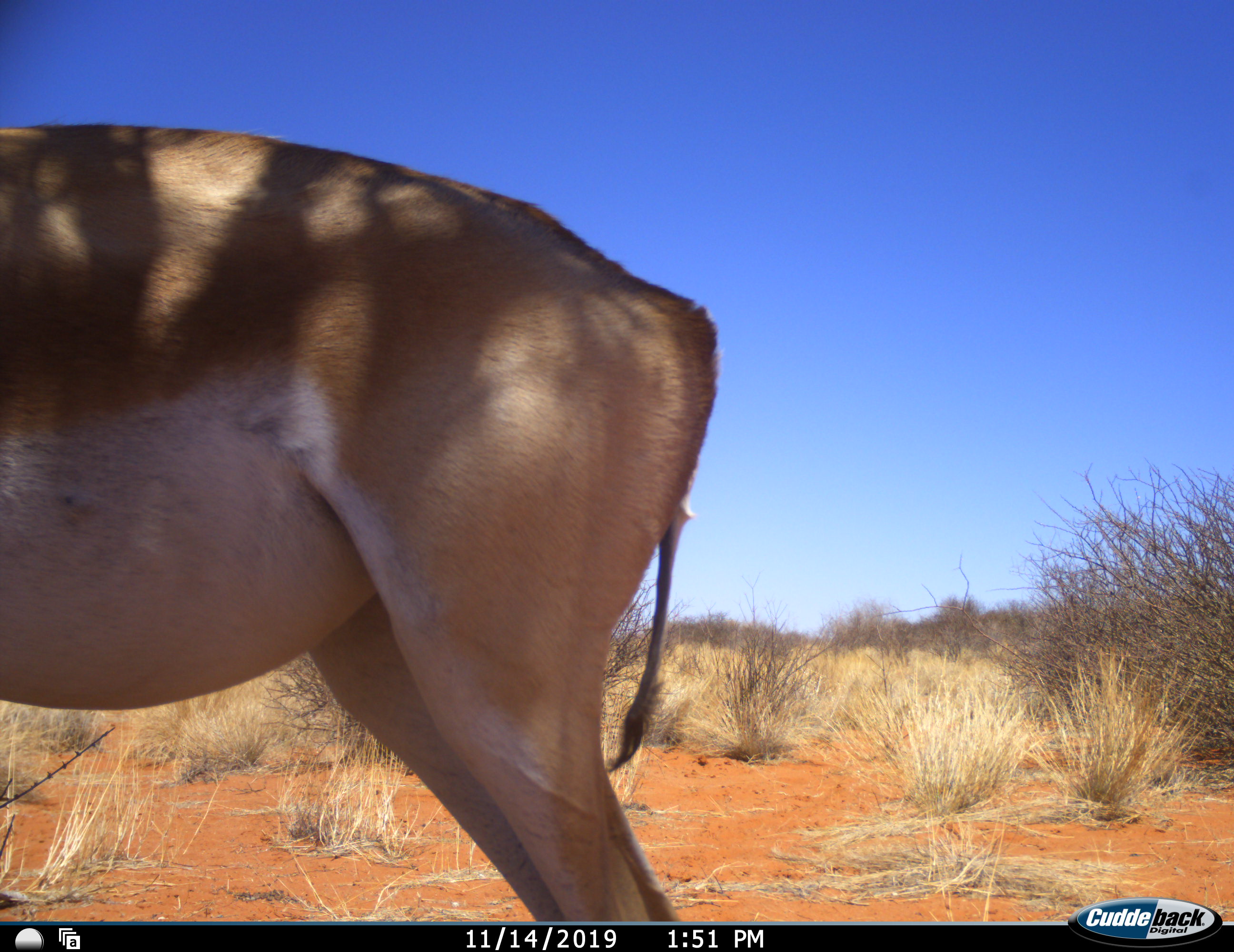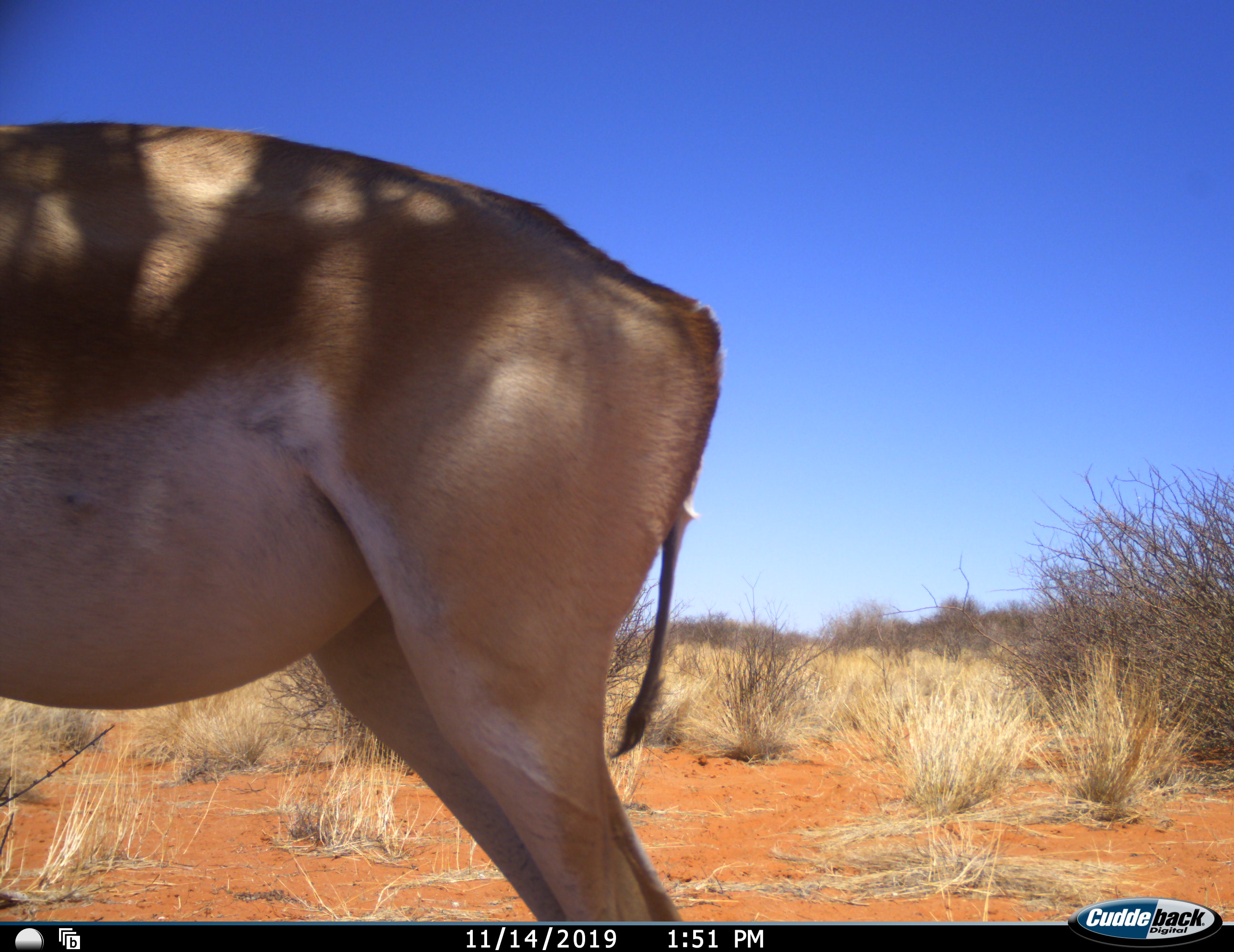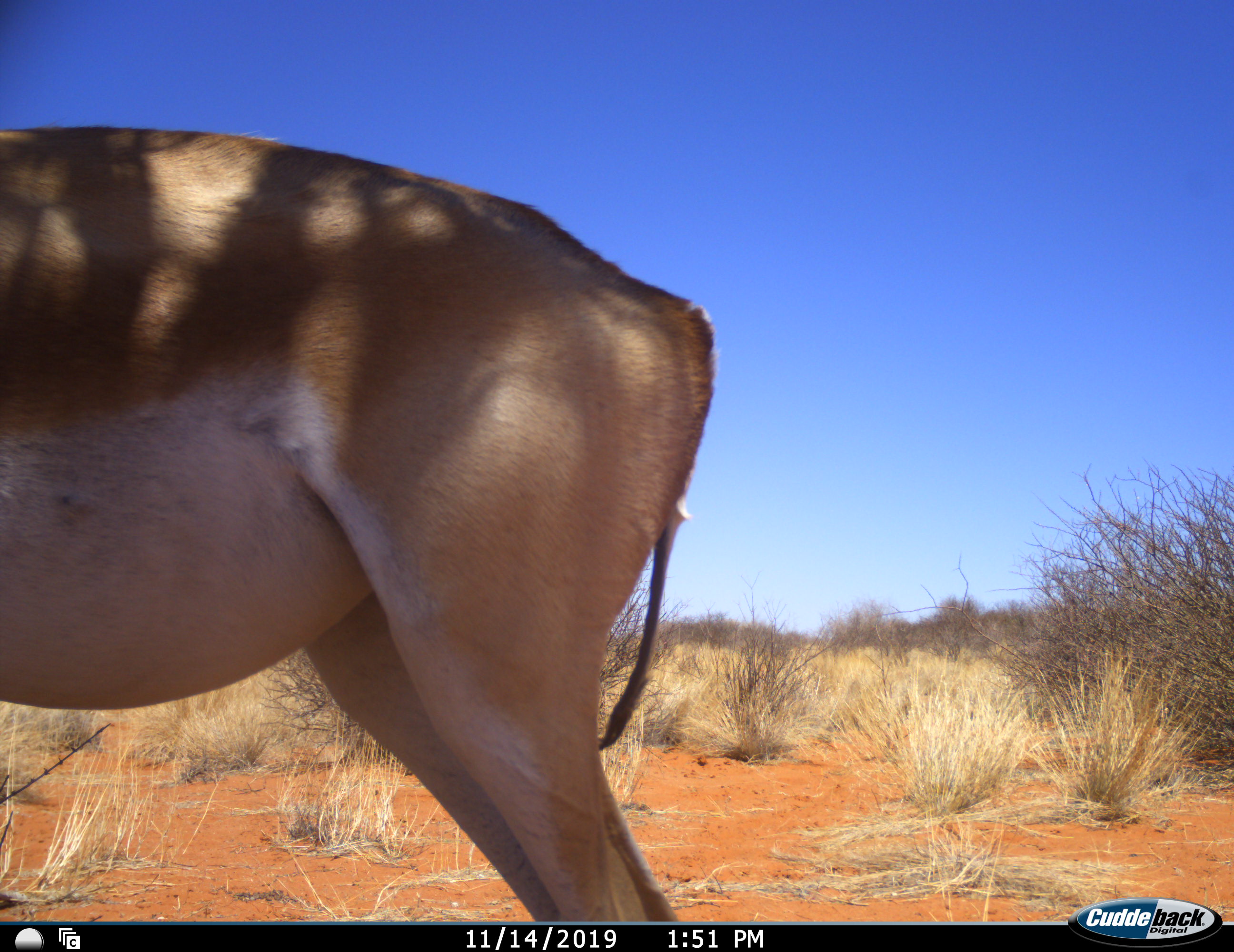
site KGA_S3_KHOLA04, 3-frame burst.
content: unidentified animal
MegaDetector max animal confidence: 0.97